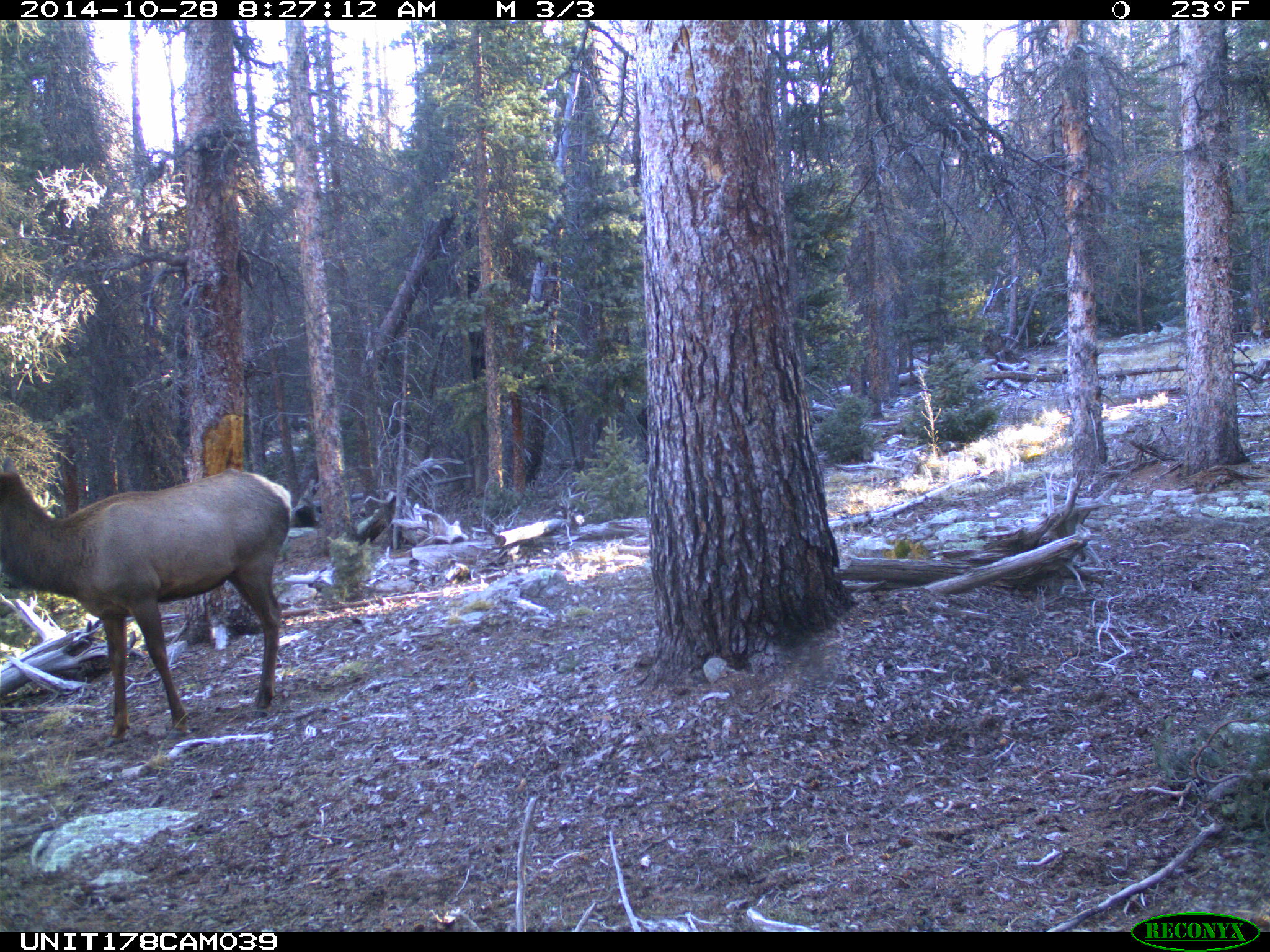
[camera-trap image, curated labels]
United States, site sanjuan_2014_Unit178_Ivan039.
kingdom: Animalia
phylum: Chordata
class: Mammalia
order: Artiodactyla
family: Cervidae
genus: Cervus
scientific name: Cervus elaphus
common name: red deer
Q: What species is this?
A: Cervus elaphus (red deer).